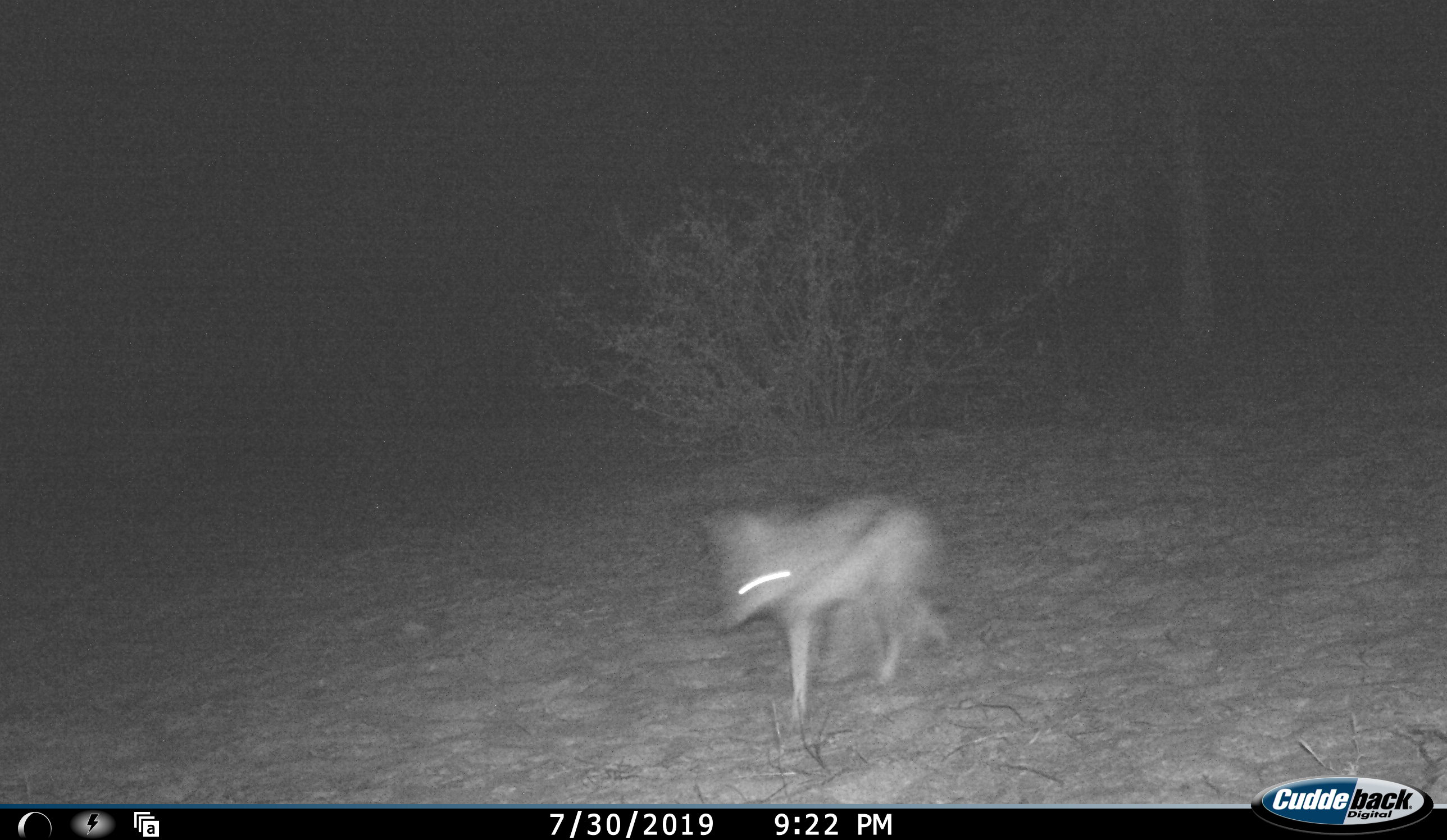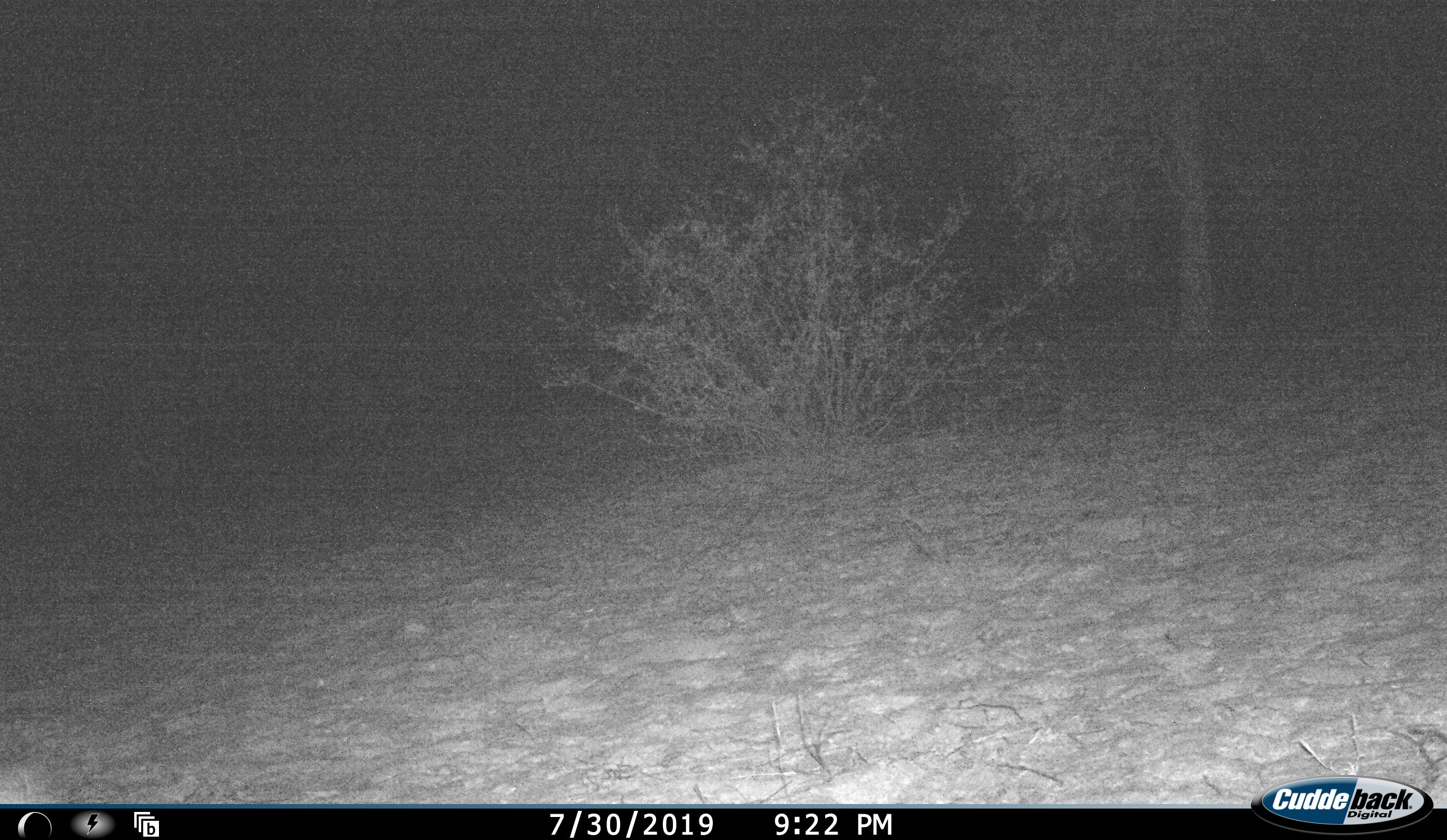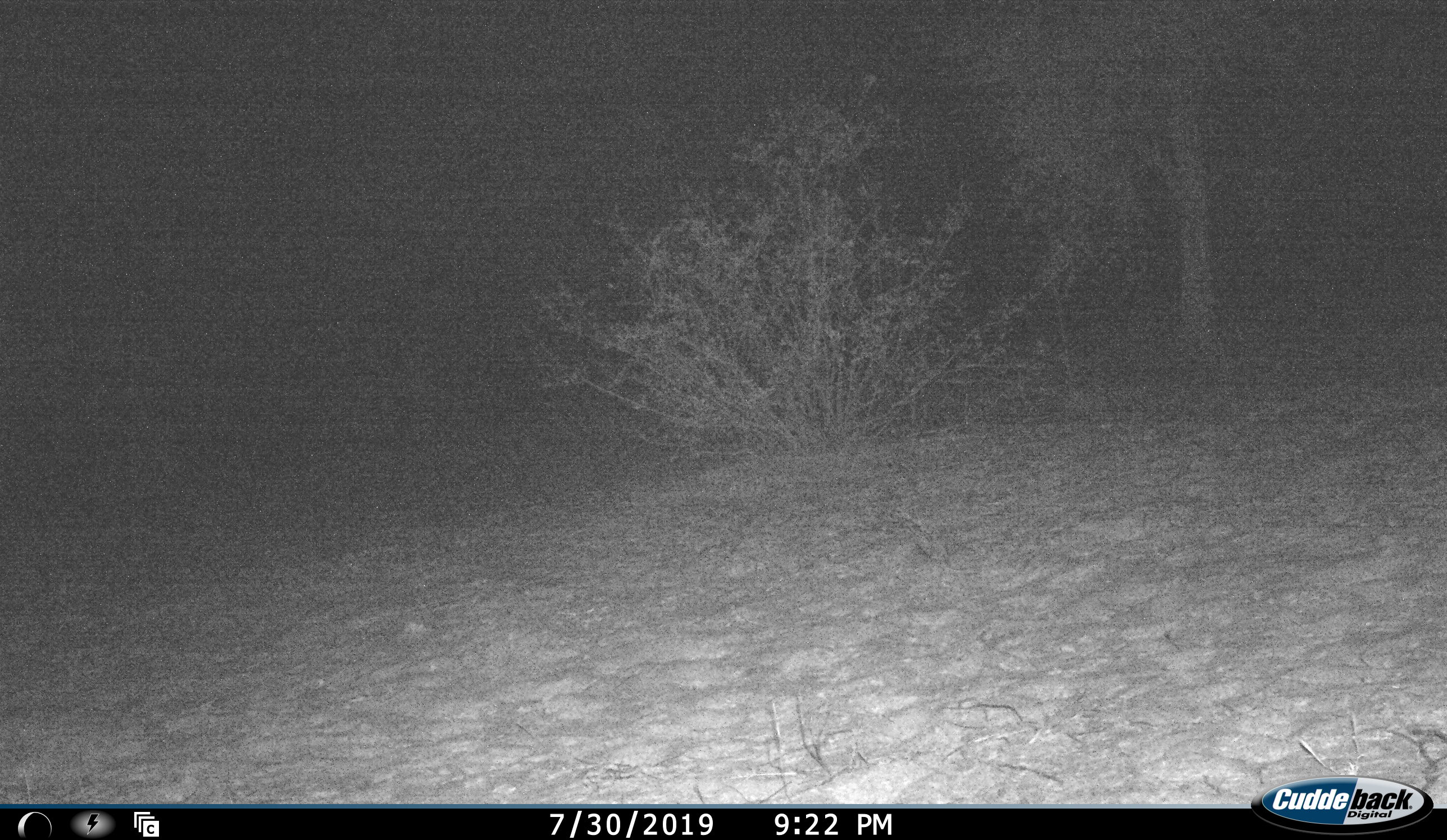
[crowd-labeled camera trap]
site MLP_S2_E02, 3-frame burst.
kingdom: Animalia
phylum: Chordata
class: Mammalia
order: Carnivora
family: Canidae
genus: Lupulella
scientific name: Lupulella mesomelas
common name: black-backed jackal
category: jackalblackbacked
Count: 1.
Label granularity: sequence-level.